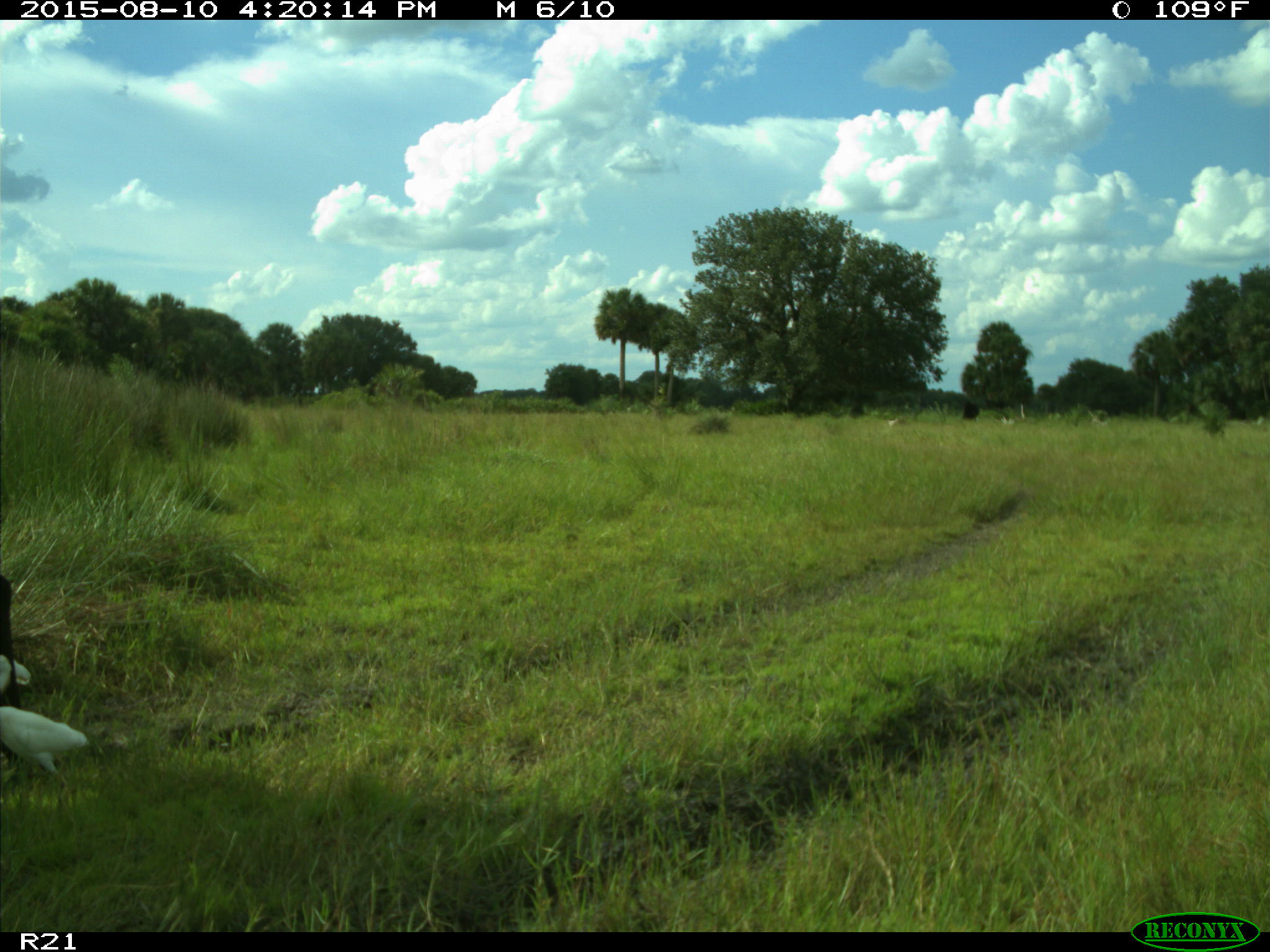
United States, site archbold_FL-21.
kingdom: Animalia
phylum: Chordata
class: Mammalia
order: Artiodactyla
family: Bovidae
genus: Bos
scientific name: Bos taurus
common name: domestic cow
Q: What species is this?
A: Bos taurus (domestic cow).